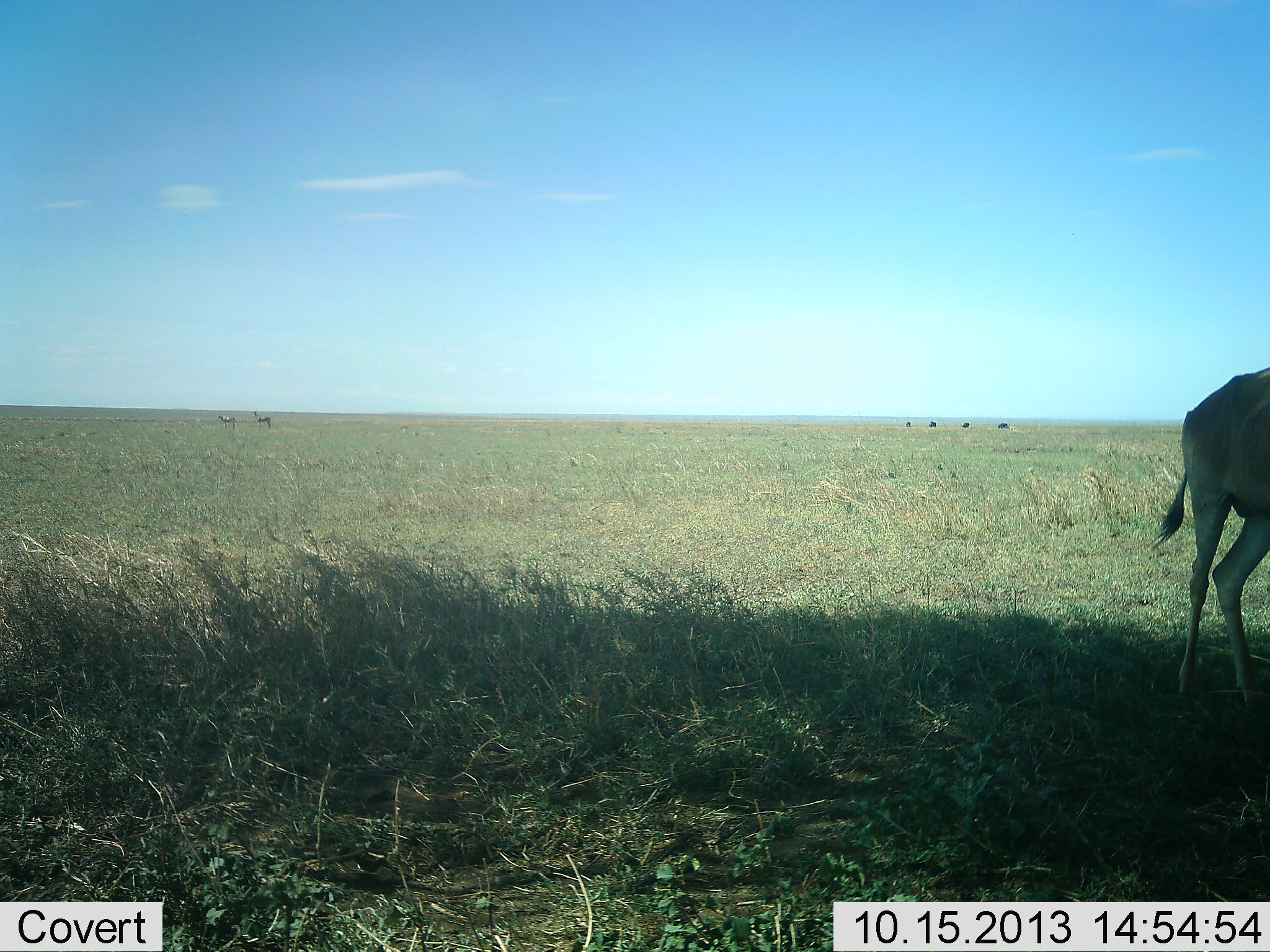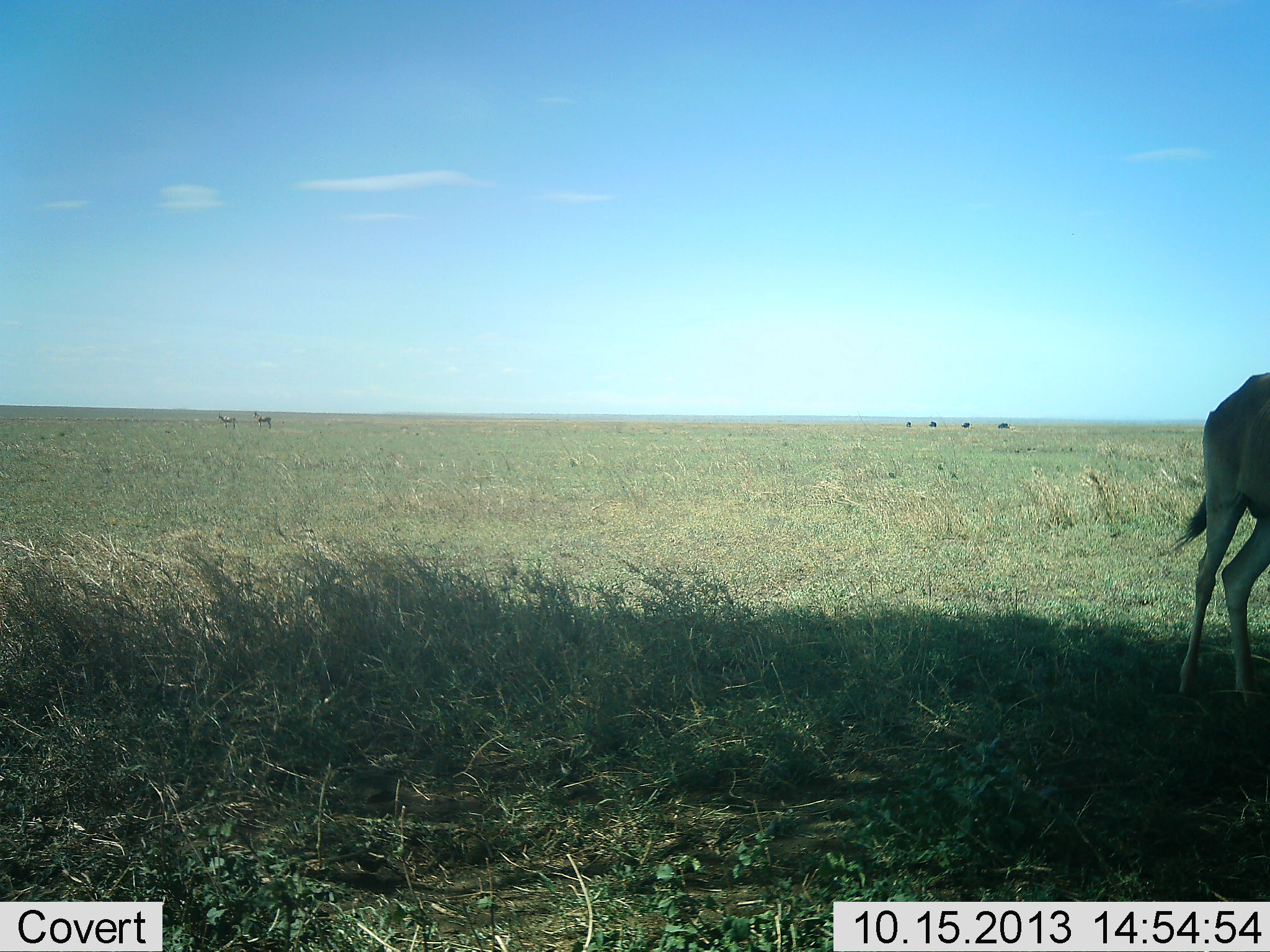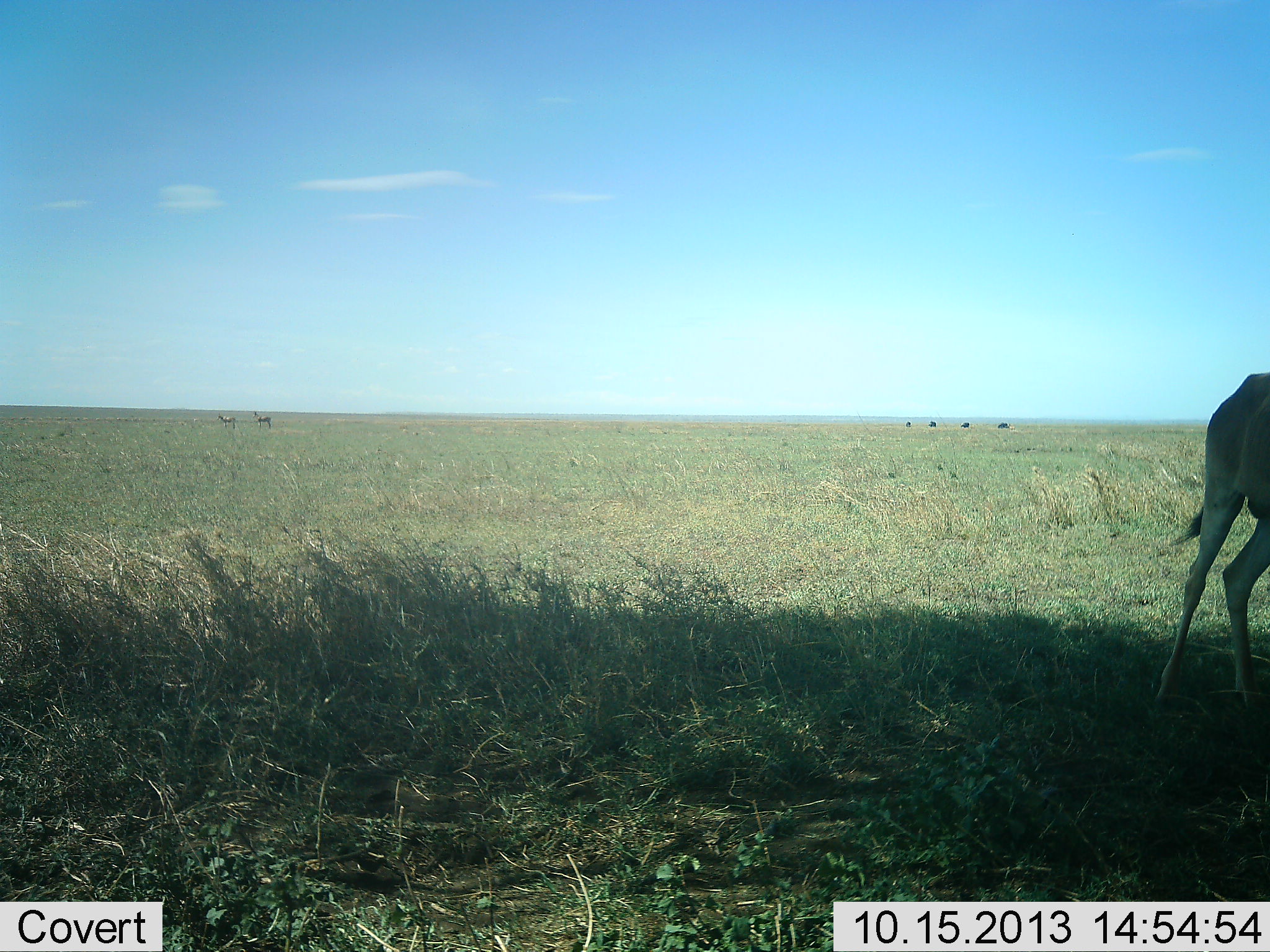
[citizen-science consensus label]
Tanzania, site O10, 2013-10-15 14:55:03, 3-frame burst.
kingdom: Animalia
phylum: Chordata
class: Mammalia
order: Artiodactyla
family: Bovidae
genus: Alcelaphus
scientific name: Alcelaphus buselaphus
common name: hartebeest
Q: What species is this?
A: Hartebeest (Alcelaphus buselaphus).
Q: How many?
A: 1.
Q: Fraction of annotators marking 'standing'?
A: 80%.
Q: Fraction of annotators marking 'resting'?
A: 0%.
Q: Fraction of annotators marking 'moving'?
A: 20%.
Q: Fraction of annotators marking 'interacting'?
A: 0%.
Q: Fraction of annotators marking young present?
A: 0%.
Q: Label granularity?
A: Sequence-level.